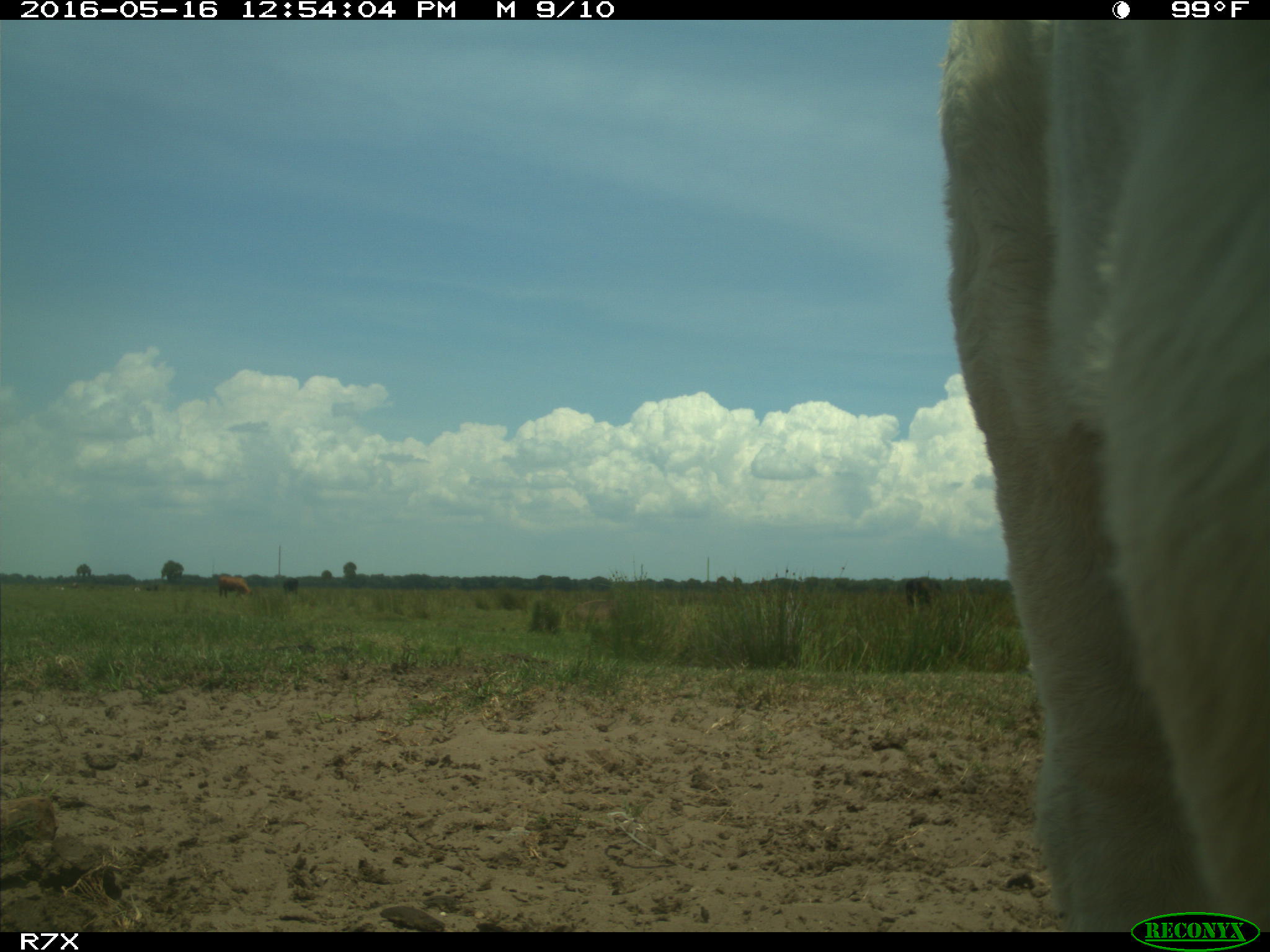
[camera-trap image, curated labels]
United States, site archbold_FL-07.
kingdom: Animalia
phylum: Chordata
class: Mammalia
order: Artiodactyla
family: Bovidae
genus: Bos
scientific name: Bos taurus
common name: domestic cow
Bos taurus (domestic cow).